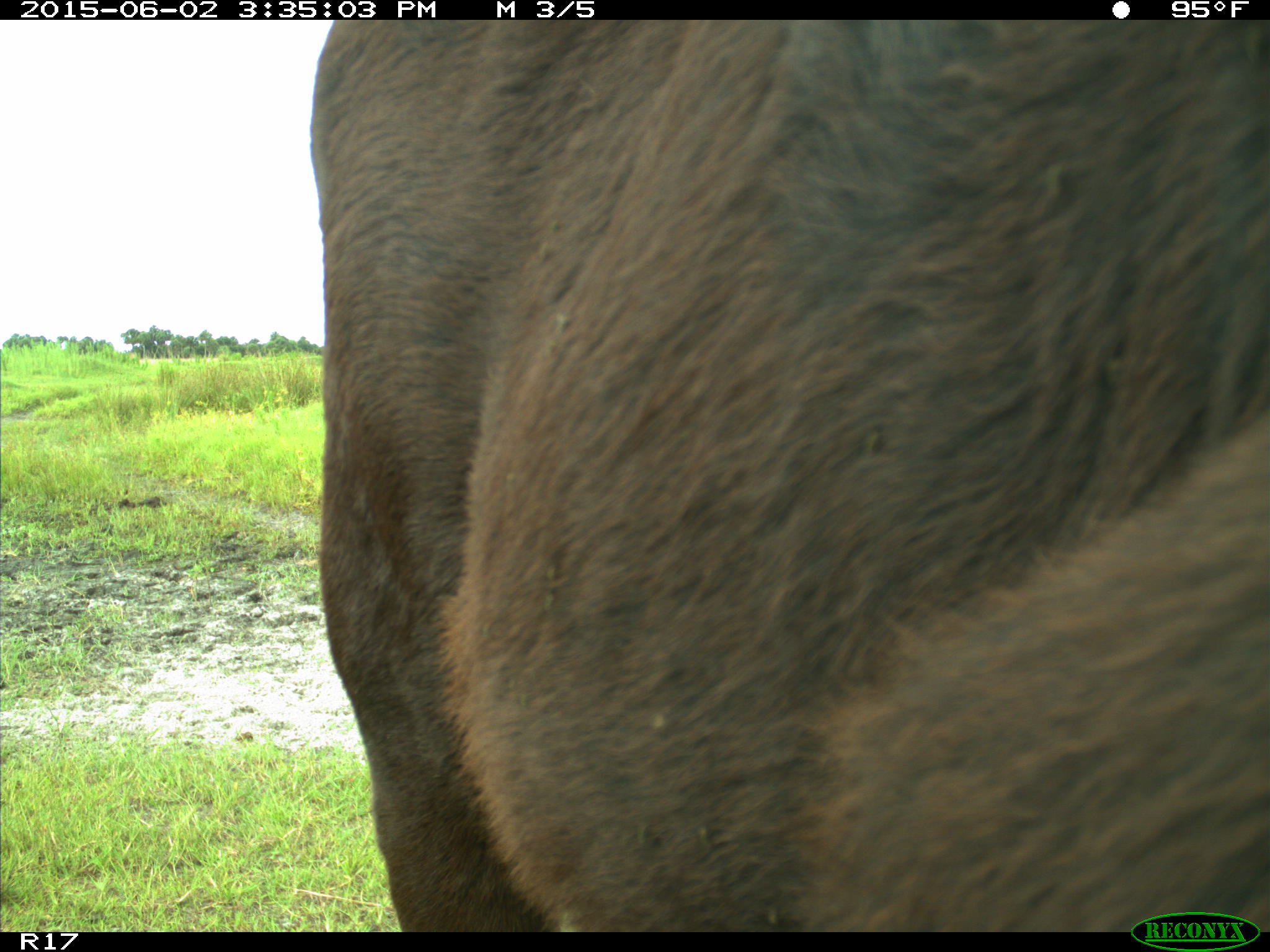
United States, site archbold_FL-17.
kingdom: Animalia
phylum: Chordata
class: Mammalia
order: Artiodactyla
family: Bovidae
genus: Bos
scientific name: Bos taurus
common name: domestic cow